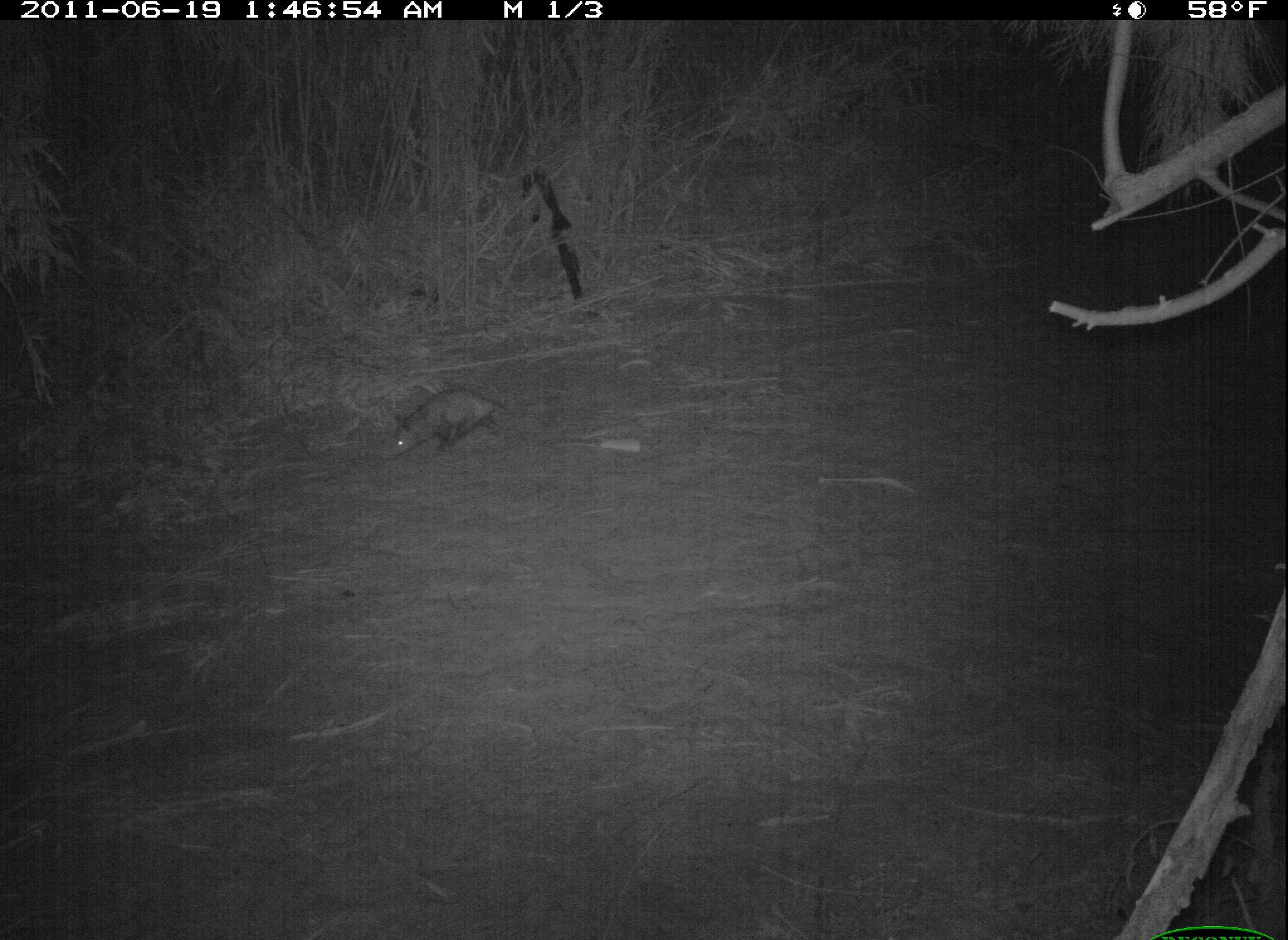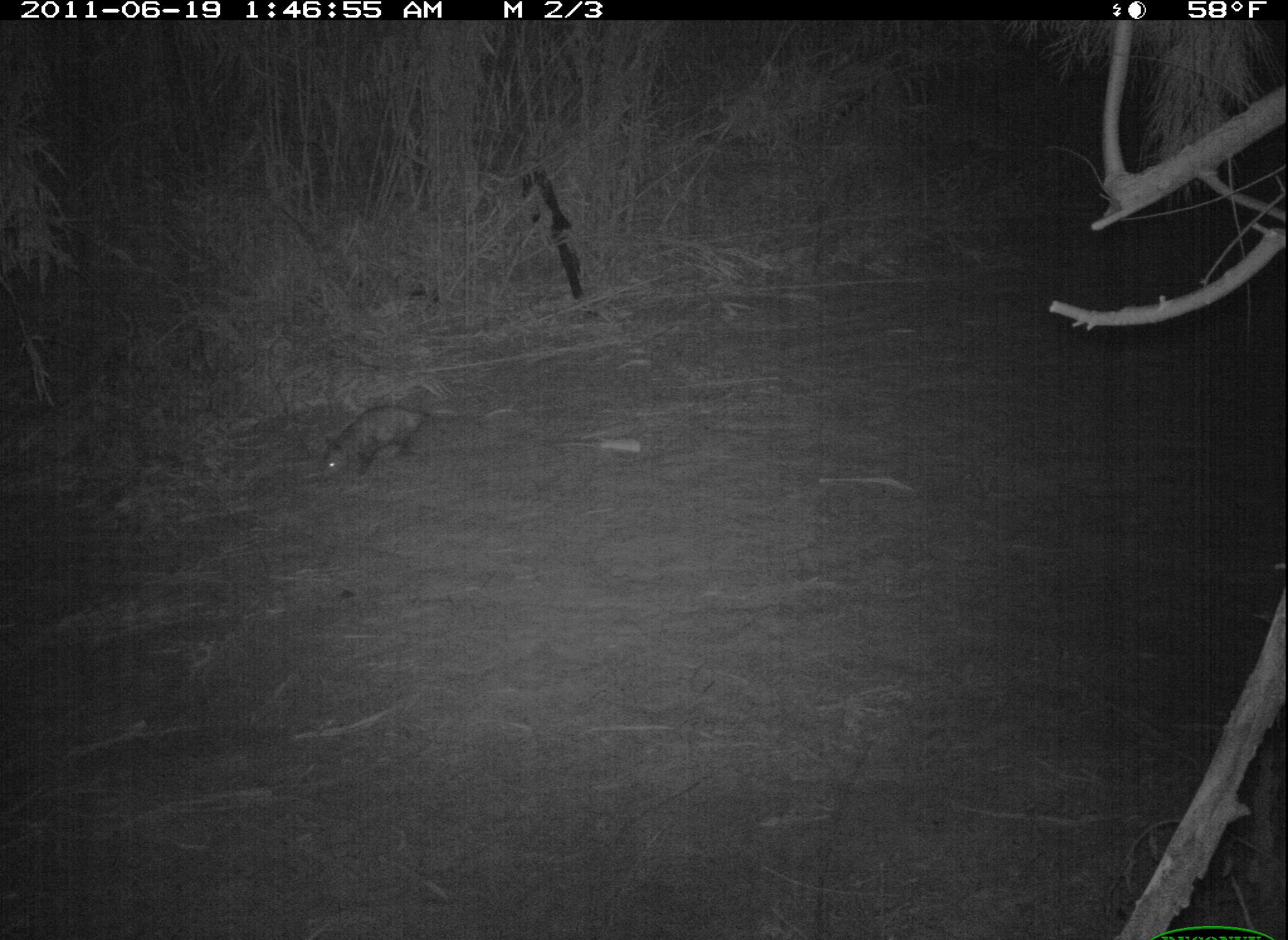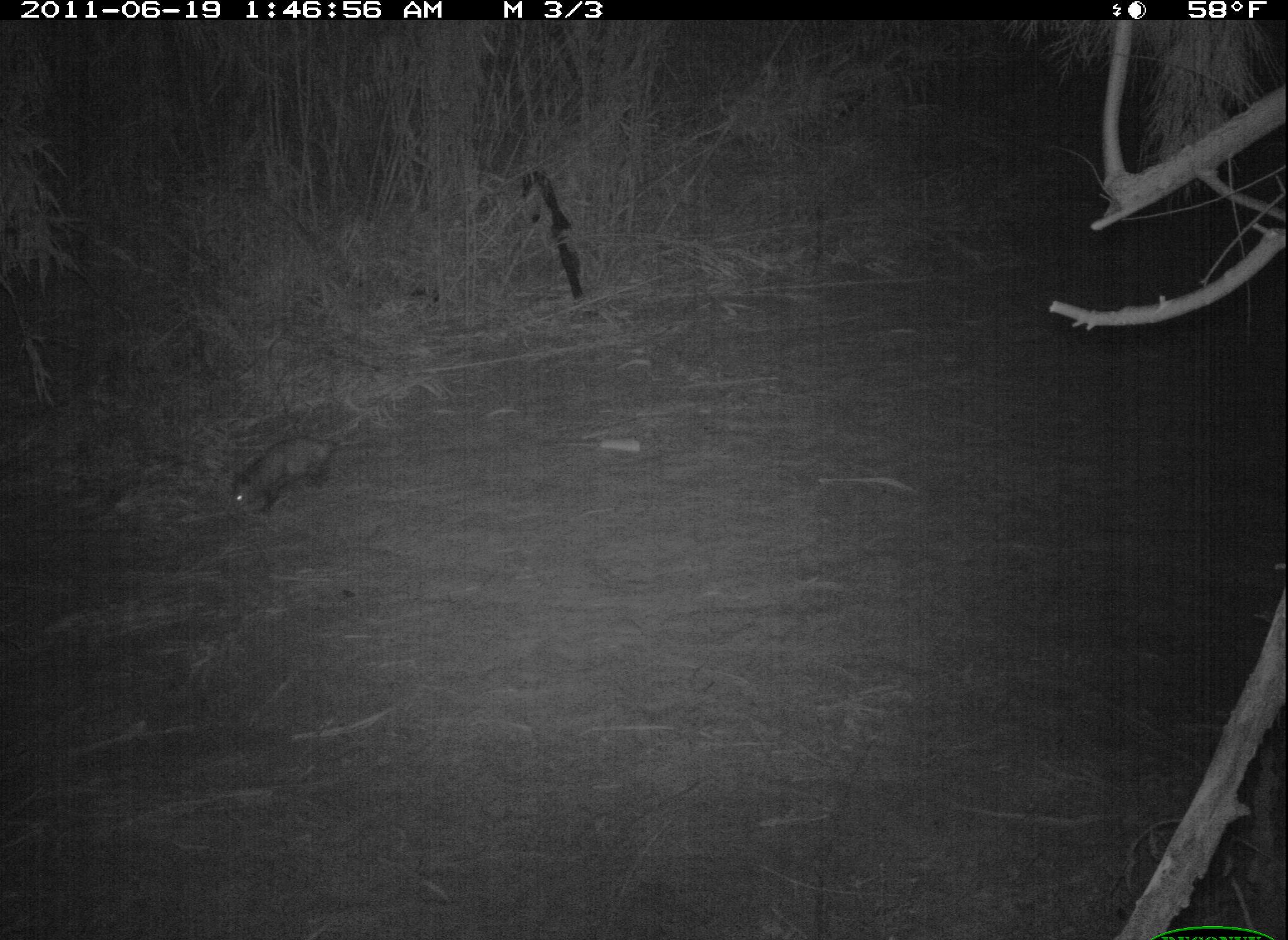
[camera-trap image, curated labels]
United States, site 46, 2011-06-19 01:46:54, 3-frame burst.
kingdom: Animalia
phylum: Chordata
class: Mammalia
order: Didelphimorphia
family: Didelphidae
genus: Didelphis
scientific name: Didelphis virginiana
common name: virginia opossum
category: opossum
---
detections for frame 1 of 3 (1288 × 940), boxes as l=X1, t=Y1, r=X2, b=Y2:
opossum: l=382, t=389, r=515, b=464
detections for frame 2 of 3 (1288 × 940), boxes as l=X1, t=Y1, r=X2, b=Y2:
opossum: l=311, t=396, r=460, b=493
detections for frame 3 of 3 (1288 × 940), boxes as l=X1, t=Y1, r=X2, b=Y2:
opossum: l=224, t=416, r=365, b=533